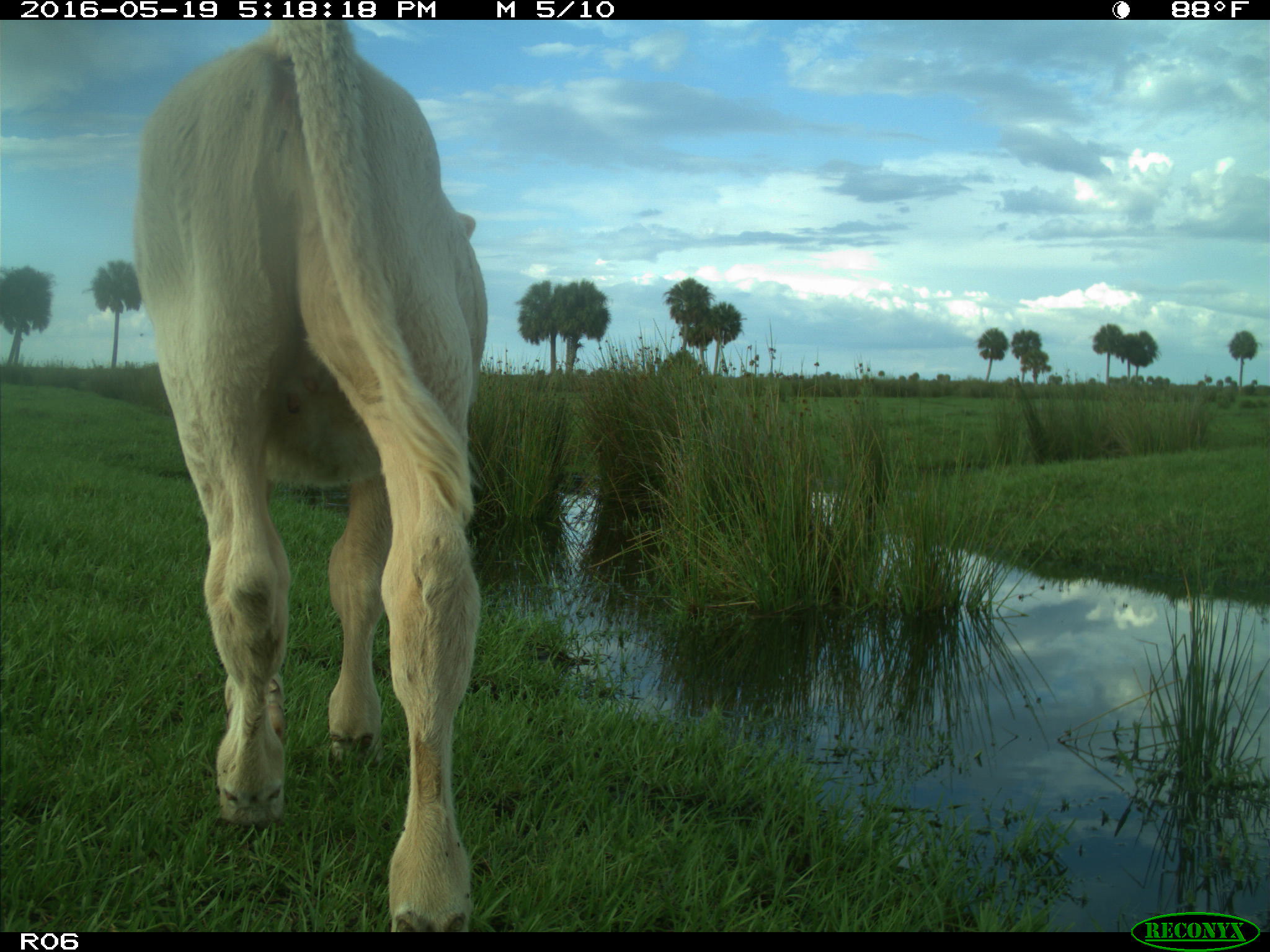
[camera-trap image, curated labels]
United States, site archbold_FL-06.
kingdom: Animalia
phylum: Chordata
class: Mammalia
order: Artiodactyla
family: Bovidae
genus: Bos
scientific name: Bos taurus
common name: domestic cow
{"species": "Bos taurus (domestic cow)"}